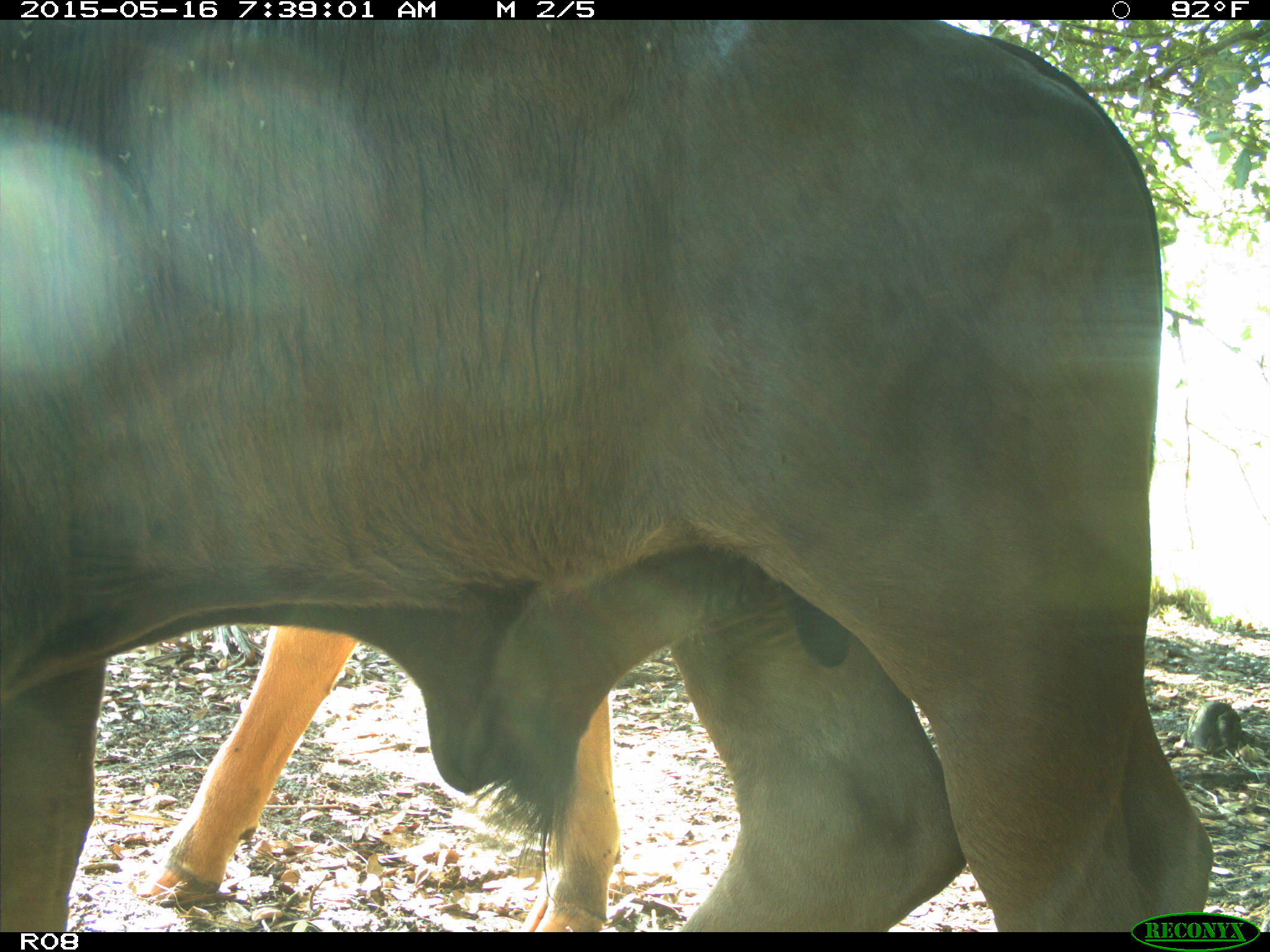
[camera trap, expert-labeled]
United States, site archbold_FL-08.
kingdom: Animalia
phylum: Chordata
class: Mammalia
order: Artiodactyla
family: Bovidae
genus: Bos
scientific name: Bos taurus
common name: domestic cow